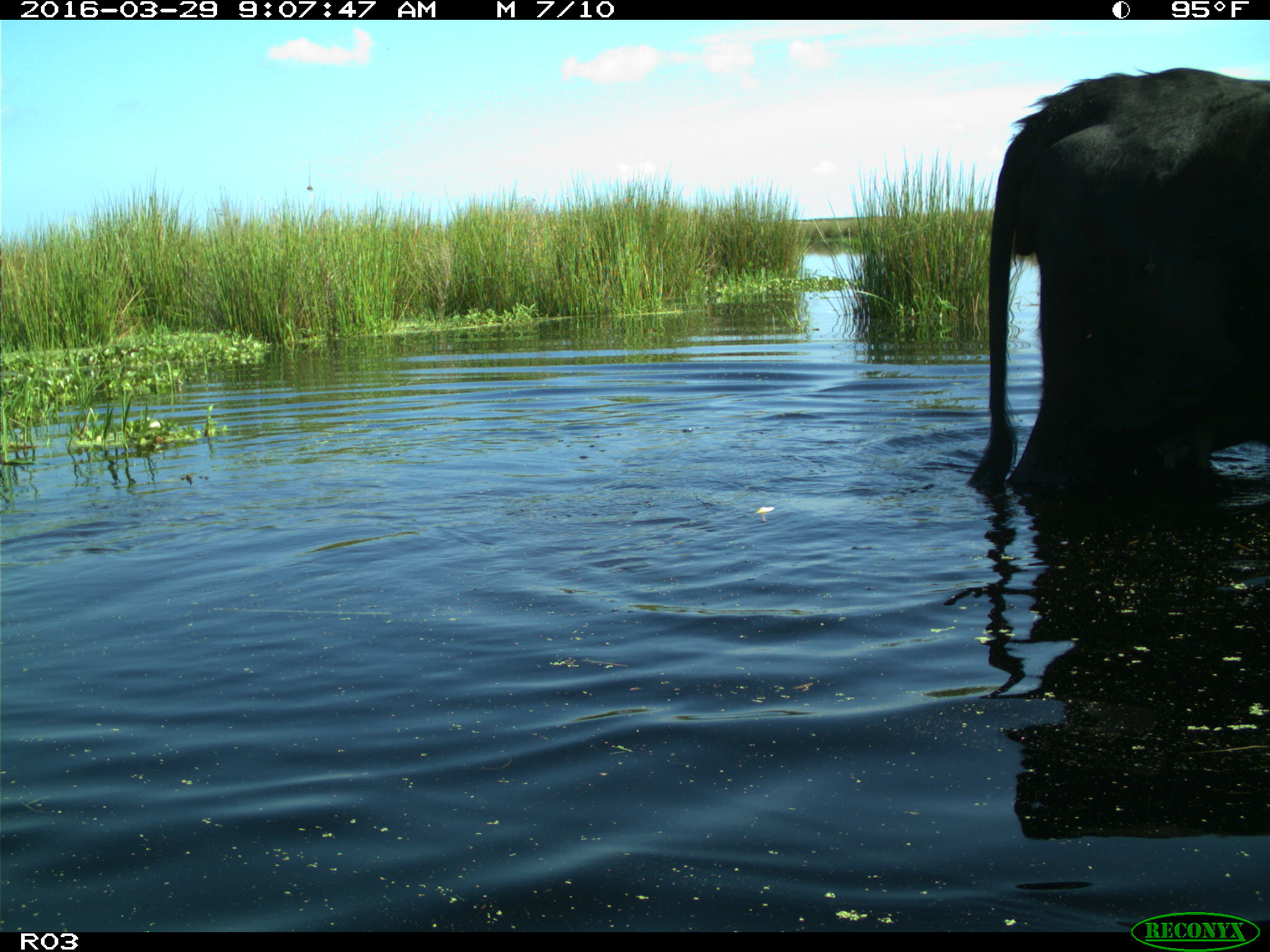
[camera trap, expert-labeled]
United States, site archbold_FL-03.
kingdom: Animalia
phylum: Chordata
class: Mammalia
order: Artiodactyla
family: Bovidae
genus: Bos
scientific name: Bos taurus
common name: domestic cow